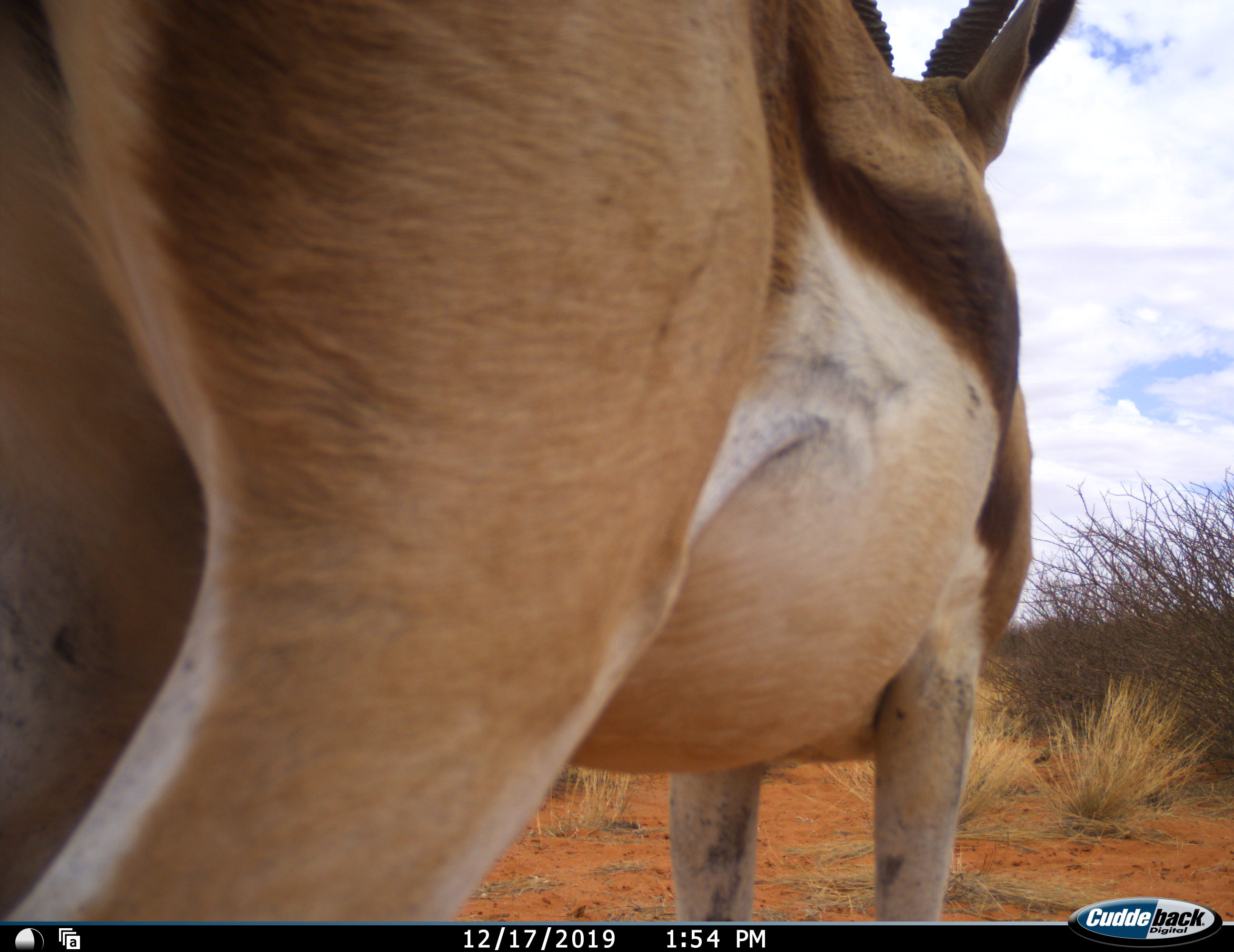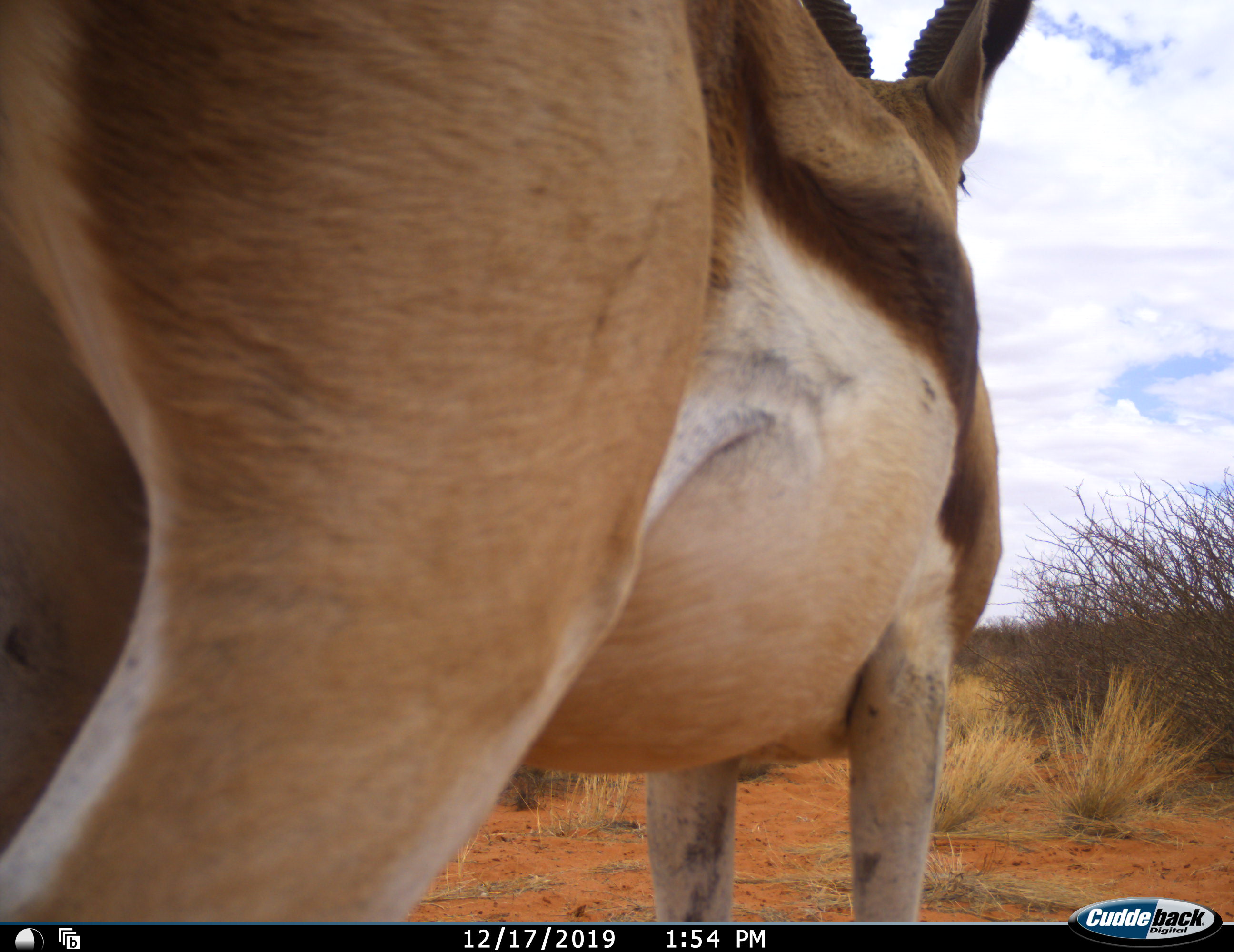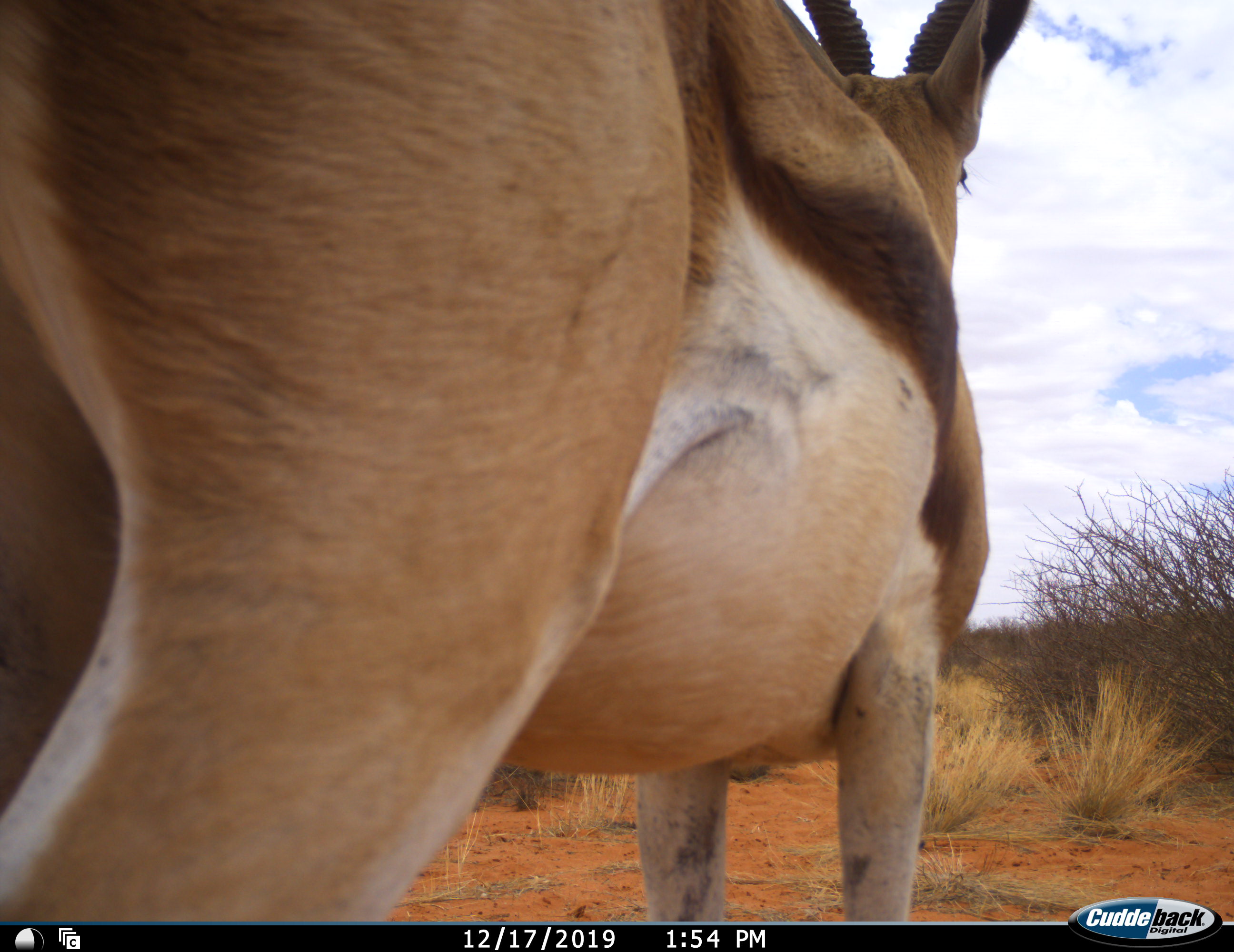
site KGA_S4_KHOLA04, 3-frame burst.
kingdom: Animalia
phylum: Chordata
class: Mammalia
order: Artiodactyla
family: Bovidae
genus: Antidorcas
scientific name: Antidorcas marsupialis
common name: springbok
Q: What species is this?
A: Springbok (Antidorcas marsupialis).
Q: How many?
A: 1.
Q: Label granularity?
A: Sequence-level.